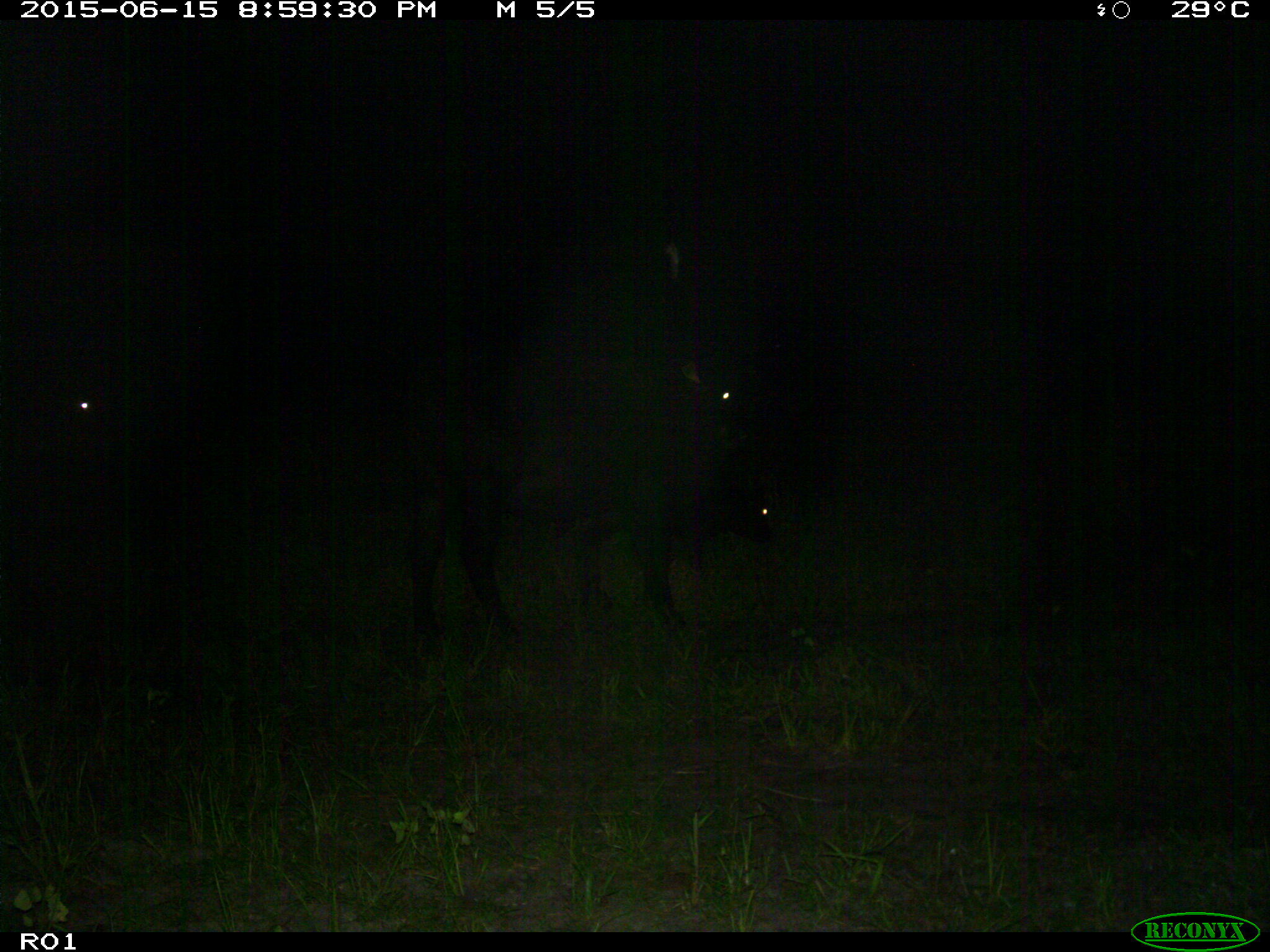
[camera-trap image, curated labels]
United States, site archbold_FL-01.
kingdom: Animalia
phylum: Chordata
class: Mammalia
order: Artiodactyla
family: Bovidae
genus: Bos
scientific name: Bos taurus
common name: domestic cow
Bos taurus (domestic cow).